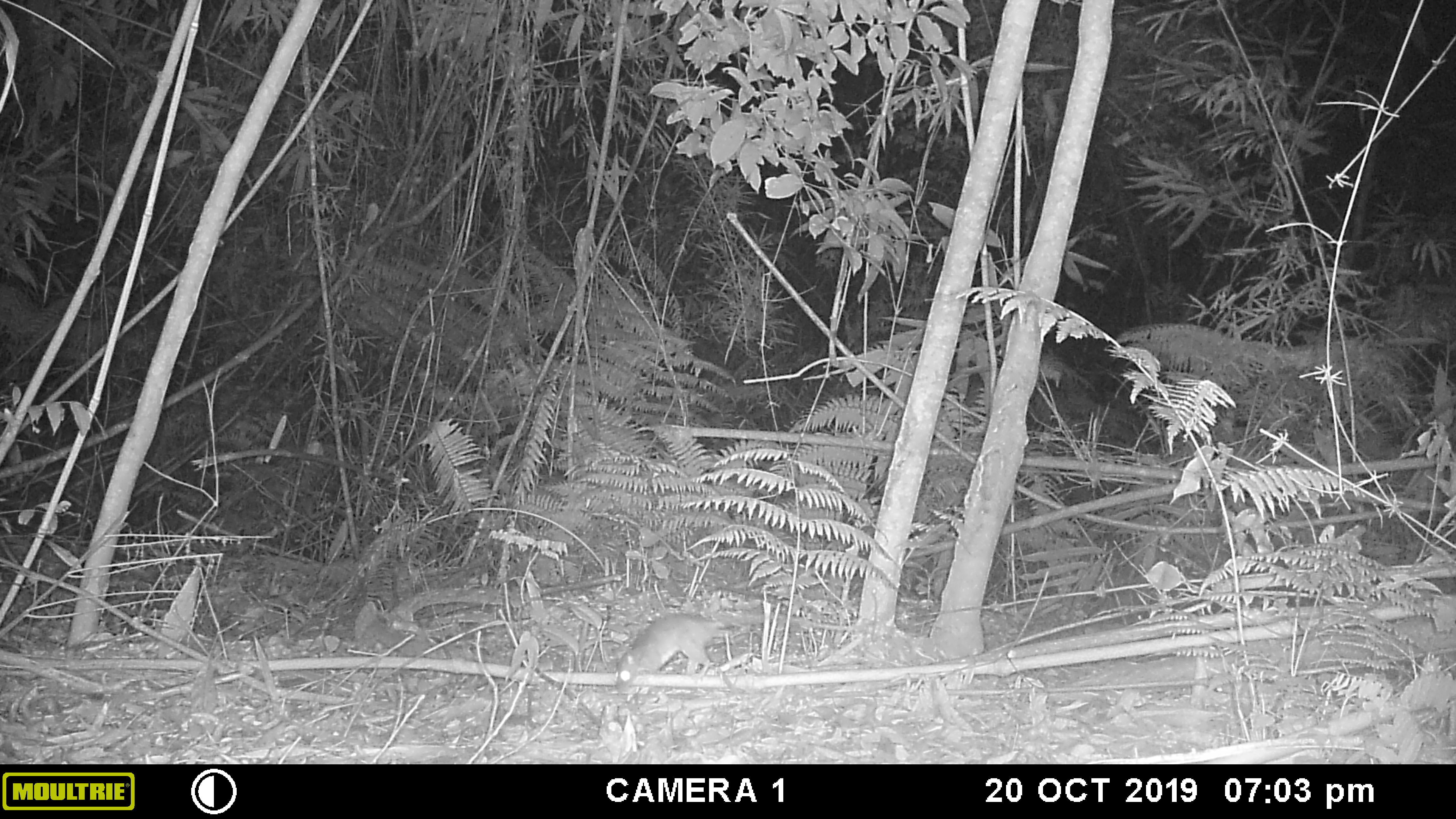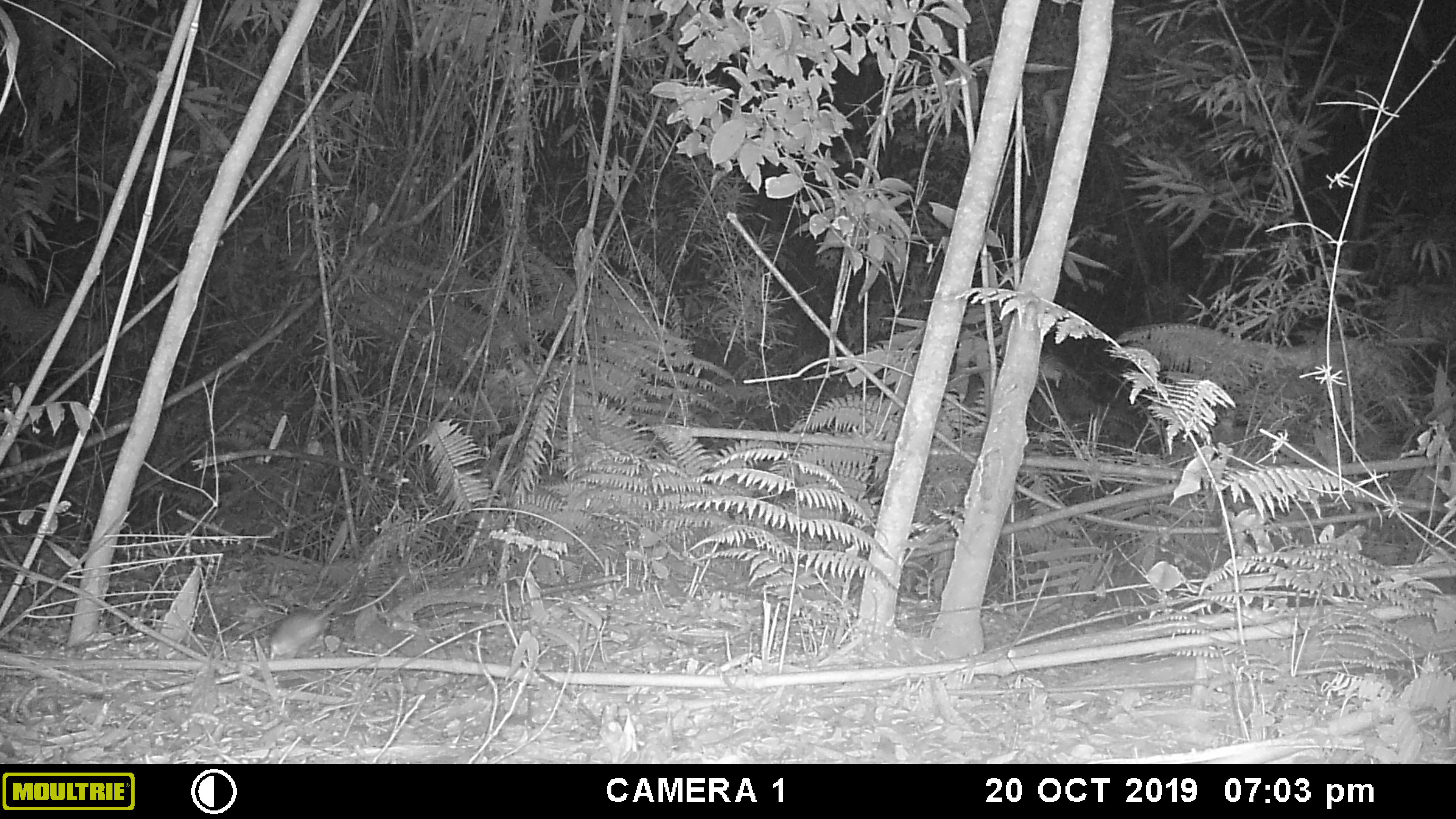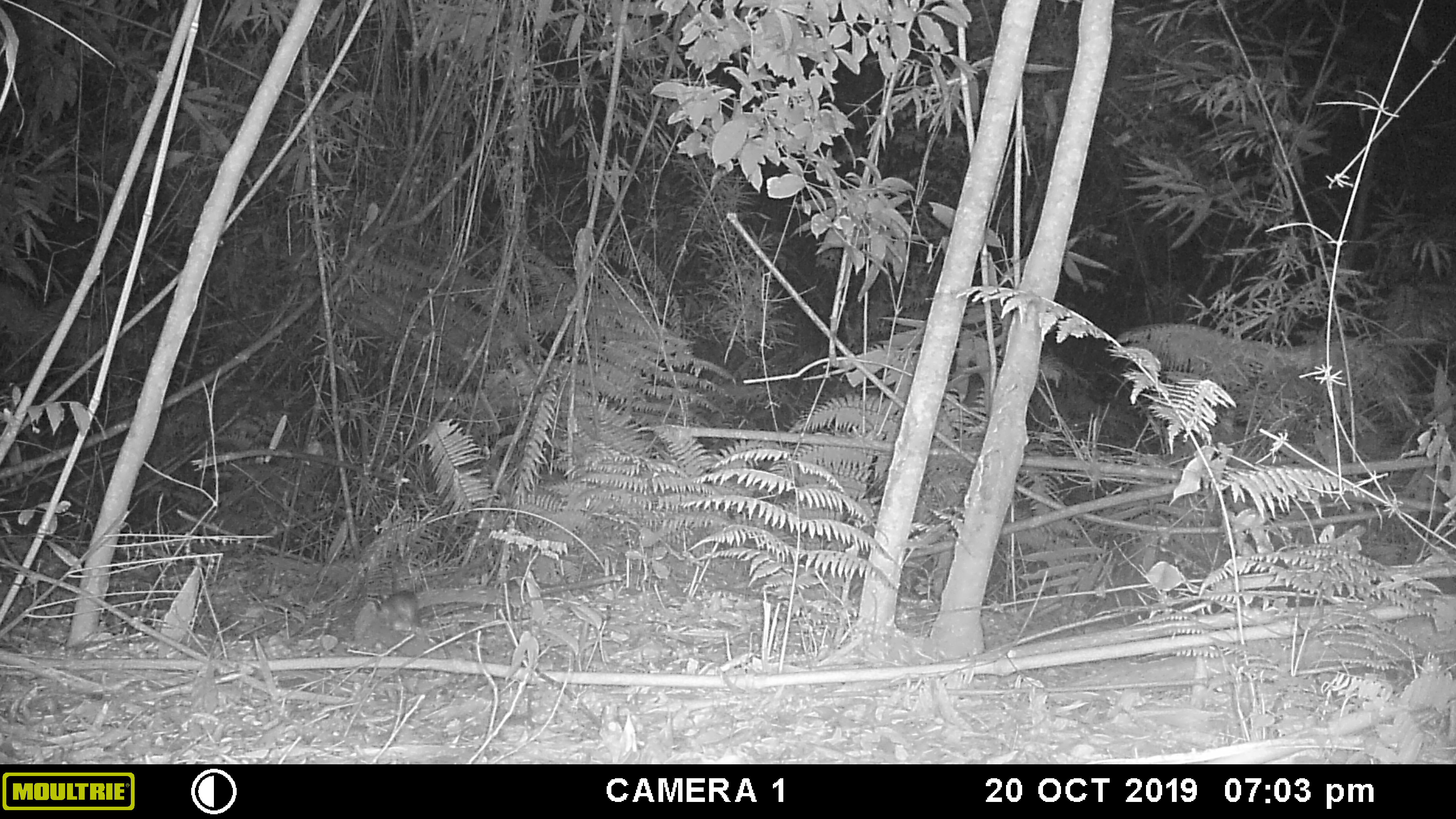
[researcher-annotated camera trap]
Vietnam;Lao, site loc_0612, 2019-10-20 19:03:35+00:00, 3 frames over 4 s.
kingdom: Animalia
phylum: Chordata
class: Mammalia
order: Rodentia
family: Muridae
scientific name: Muridae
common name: old-world mice and rats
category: unidentified murid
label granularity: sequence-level